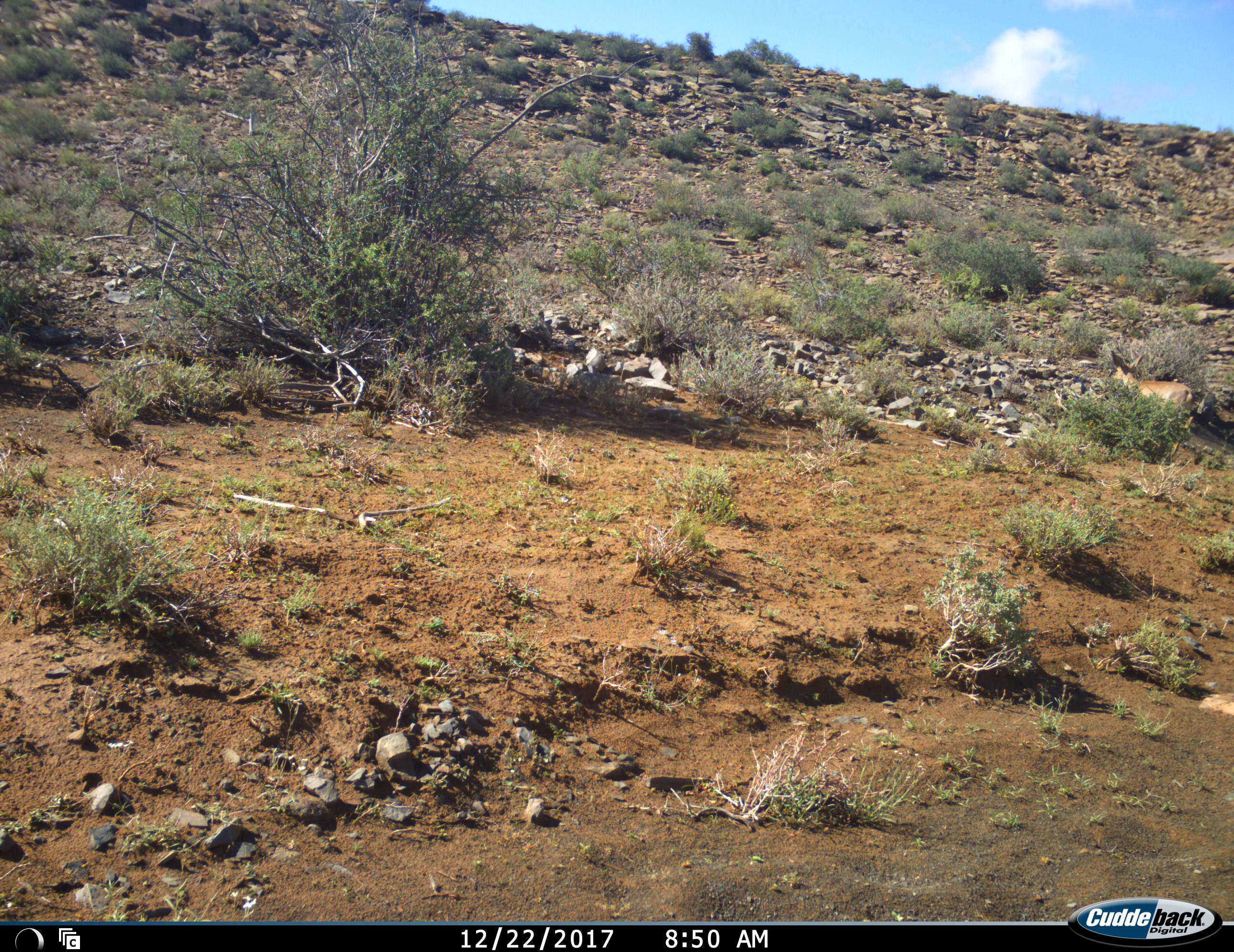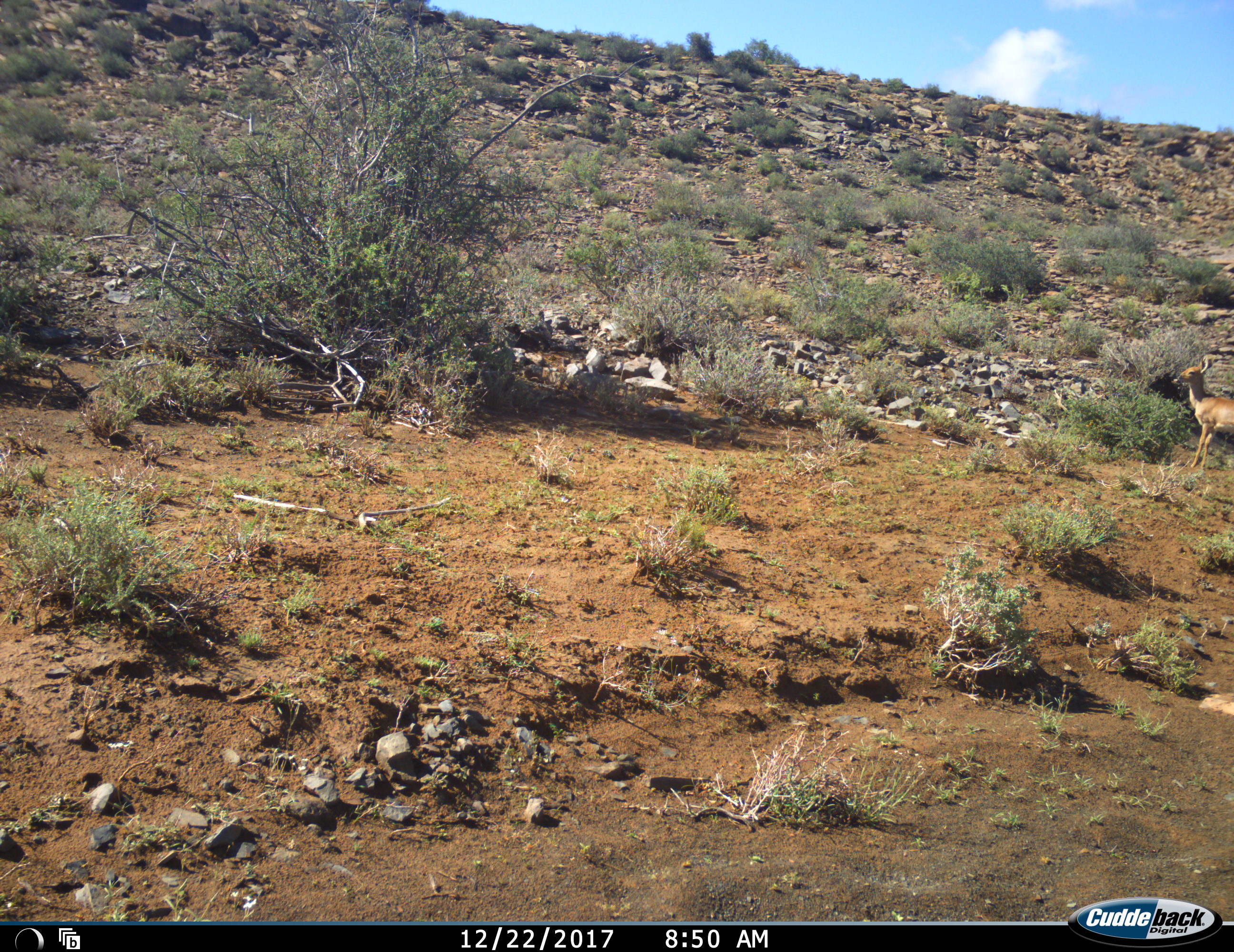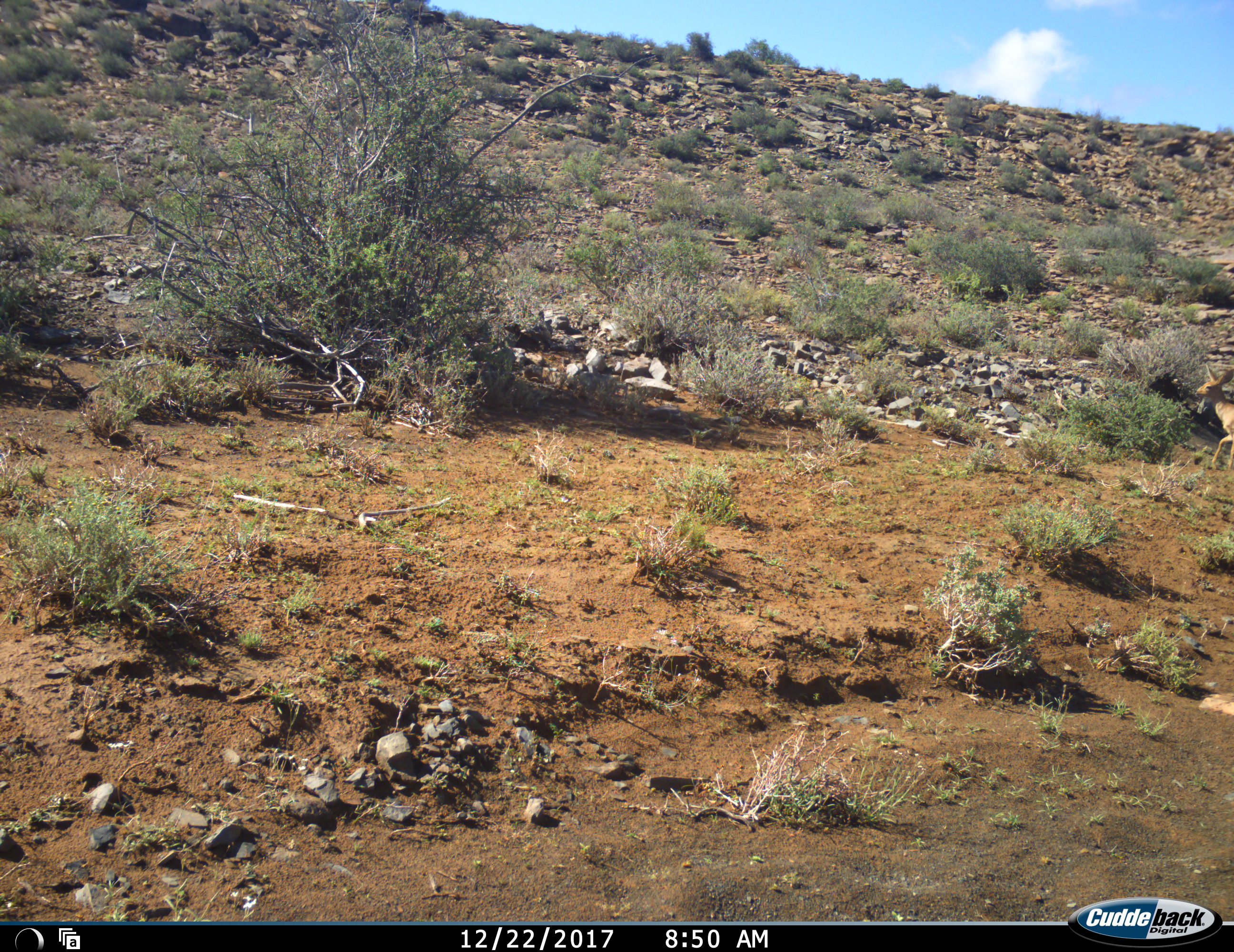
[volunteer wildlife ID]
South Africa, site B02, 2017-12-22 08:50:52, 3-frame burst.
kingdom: Animalia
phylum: Chordata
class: Mammalia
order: Artiodactyla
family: Bovidae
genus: Raphicerus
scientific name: Raphicerus campestris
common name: steenbok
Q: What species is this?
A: Steenbok (Raphicerus campestris).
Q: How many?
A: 1.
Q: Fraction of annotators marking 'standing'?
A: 0%.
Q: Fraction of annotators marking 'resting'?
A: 0%.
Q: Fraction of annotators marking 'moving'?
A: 100%.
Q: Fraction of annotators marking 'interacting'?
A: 0%.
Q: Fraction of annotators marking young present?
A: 0%.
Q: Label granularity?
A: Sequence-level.